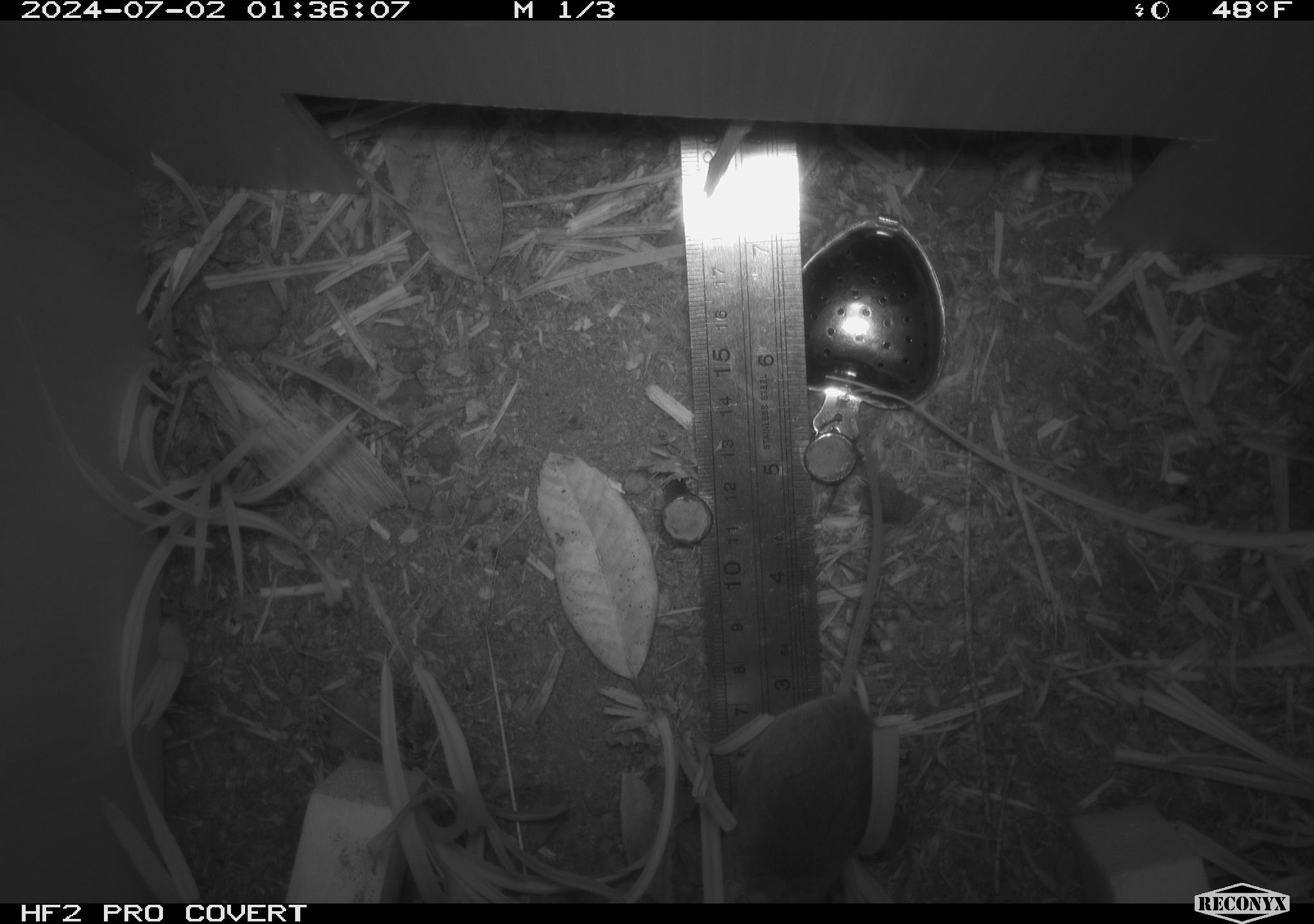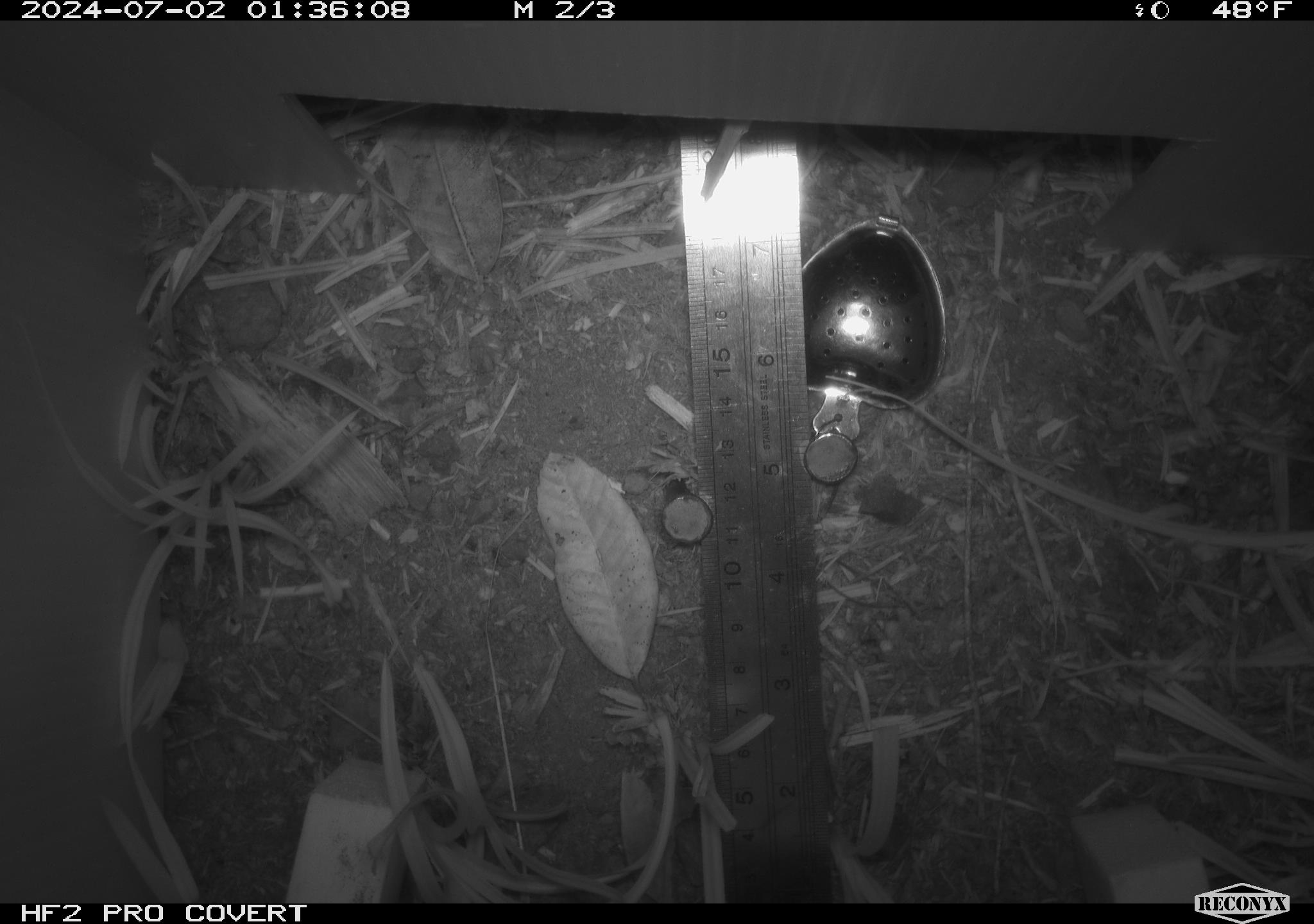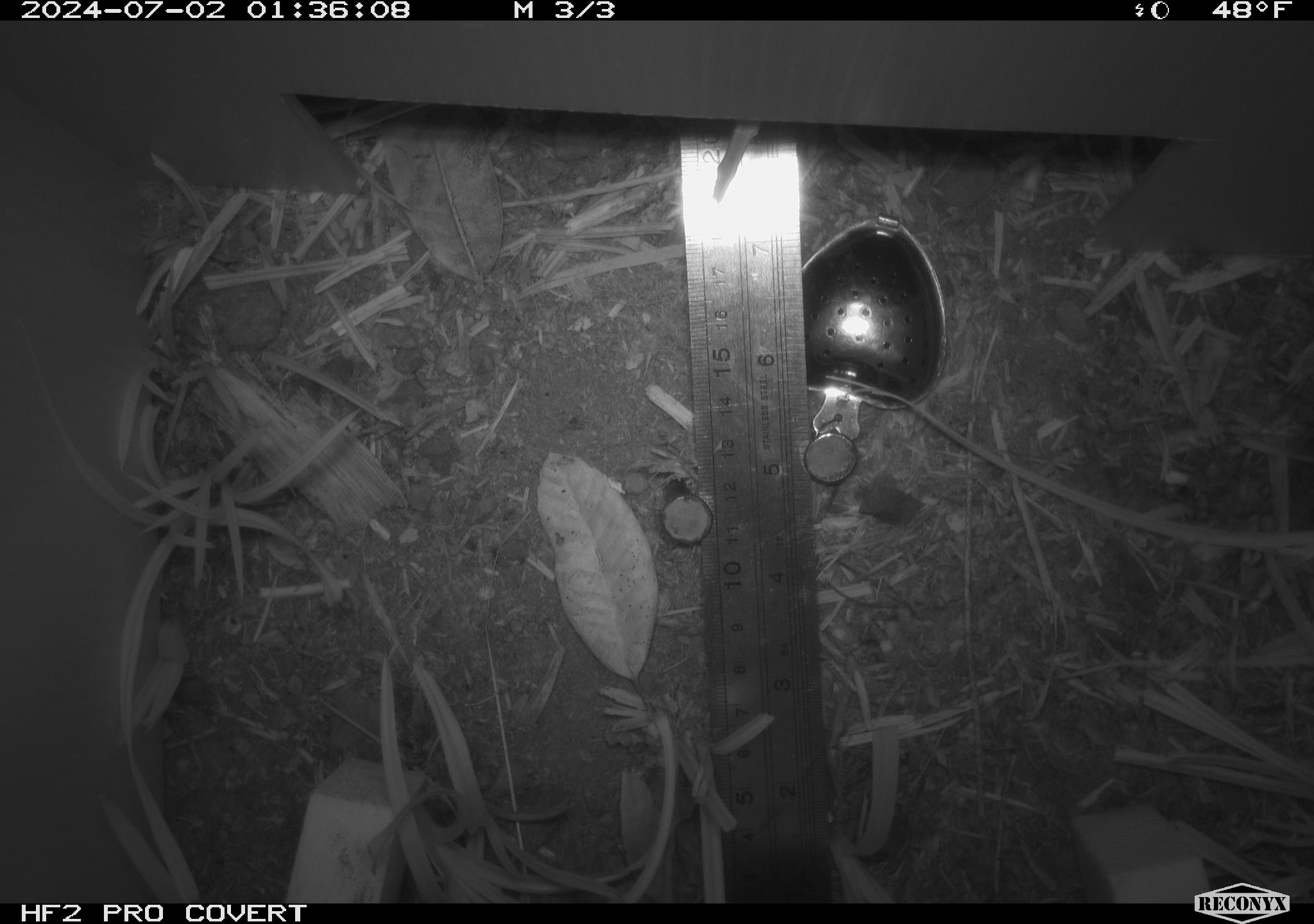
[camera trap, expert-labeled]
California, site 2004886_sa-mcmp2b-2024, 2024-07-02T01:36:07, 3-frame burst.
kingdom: Animalia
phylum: Chordata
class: Mammalia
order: Rodentia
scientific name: Rodentia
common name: mouse species